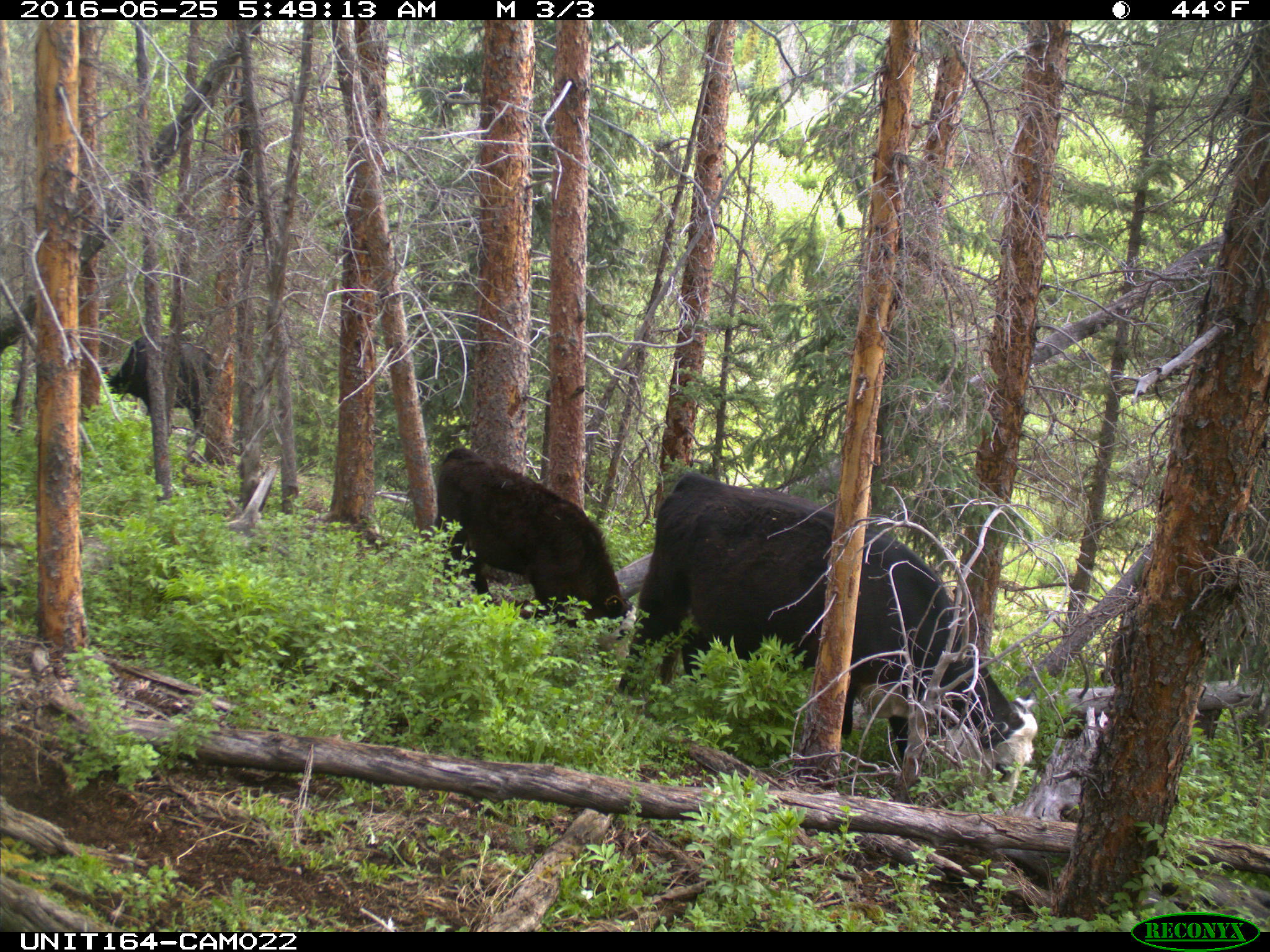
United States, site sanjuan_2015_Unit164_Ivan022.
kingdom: Animalia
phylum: Chordata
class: Mammalia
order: Artiodactyla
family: Bovidae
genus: Bos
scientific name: Bos taurus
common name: domestic cow